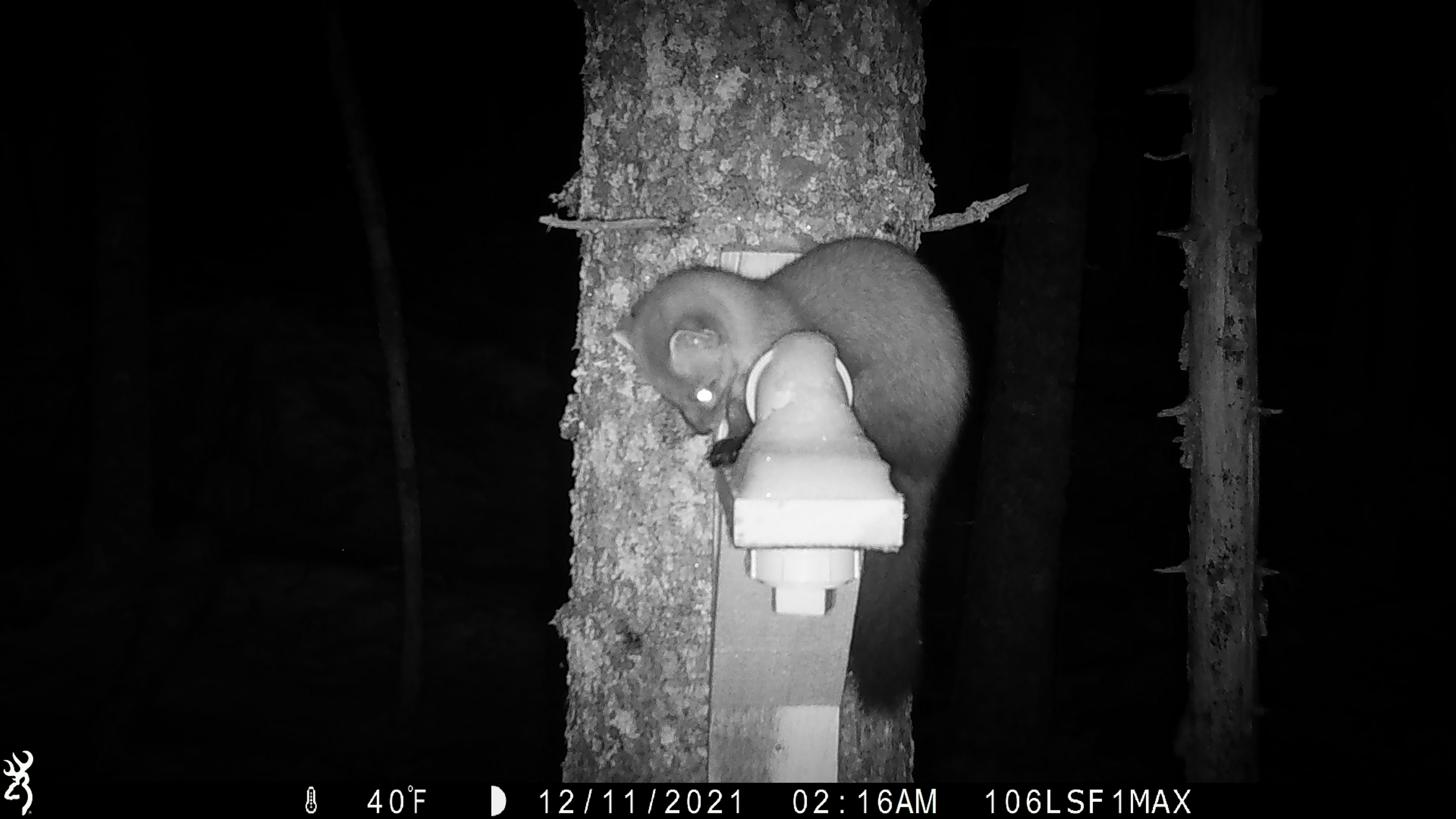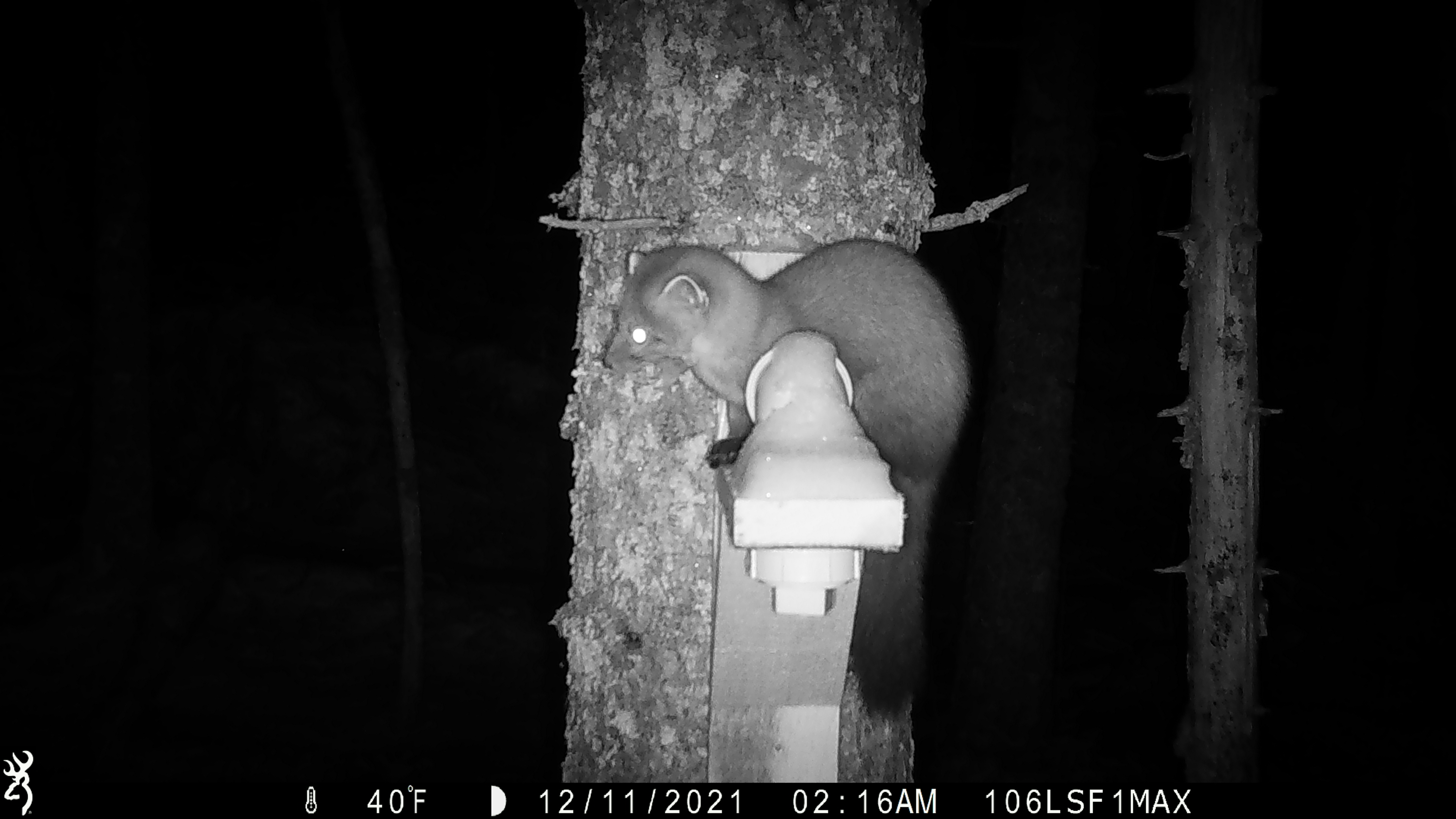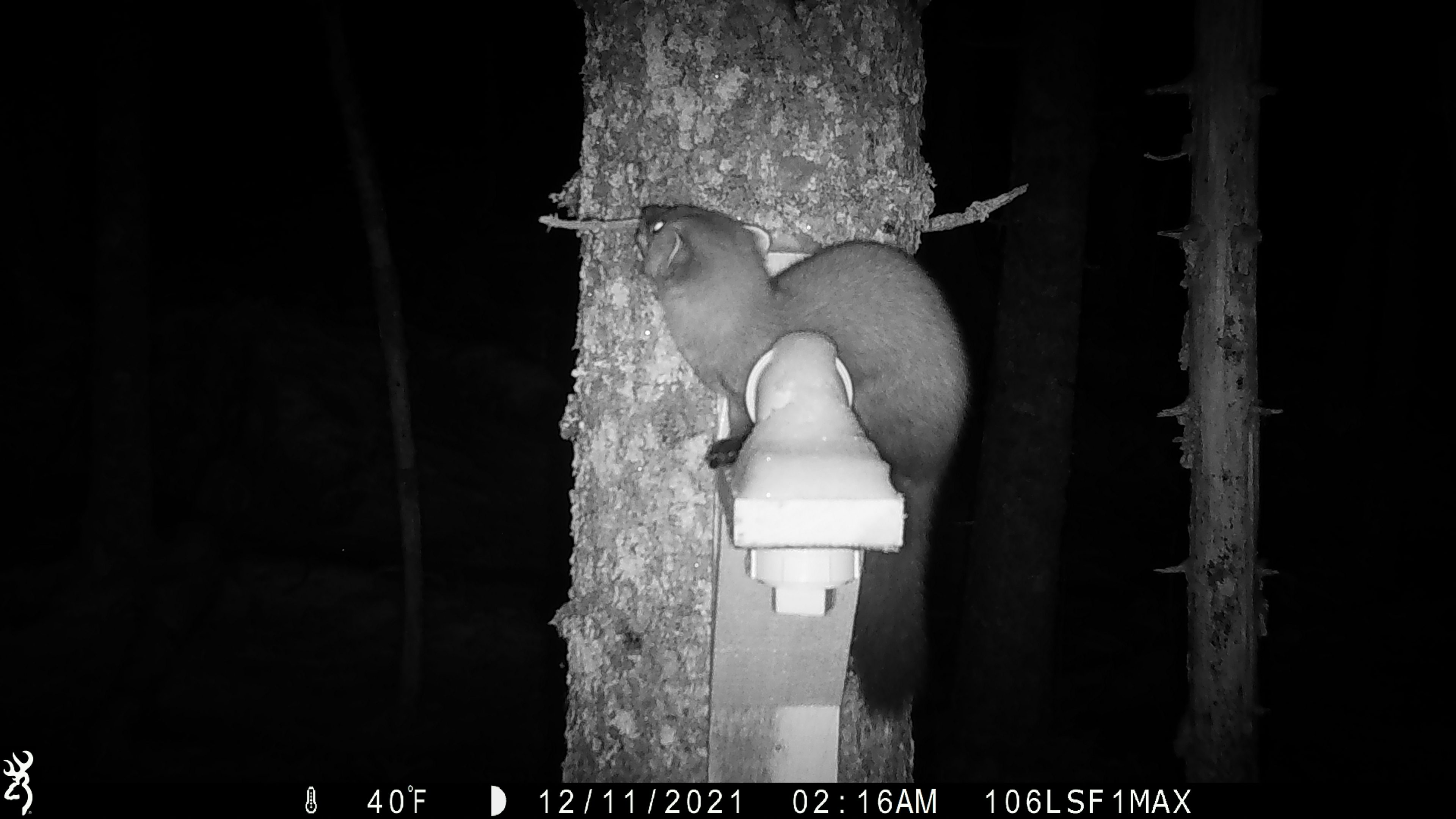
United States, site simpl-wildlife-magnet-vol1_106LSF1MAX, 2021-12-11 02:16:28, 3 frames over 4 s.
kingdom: Animalia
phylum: Chordata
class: Mammalia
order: Carnivora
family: Mustelidae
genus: Martes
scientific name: Martes americana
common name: american marten